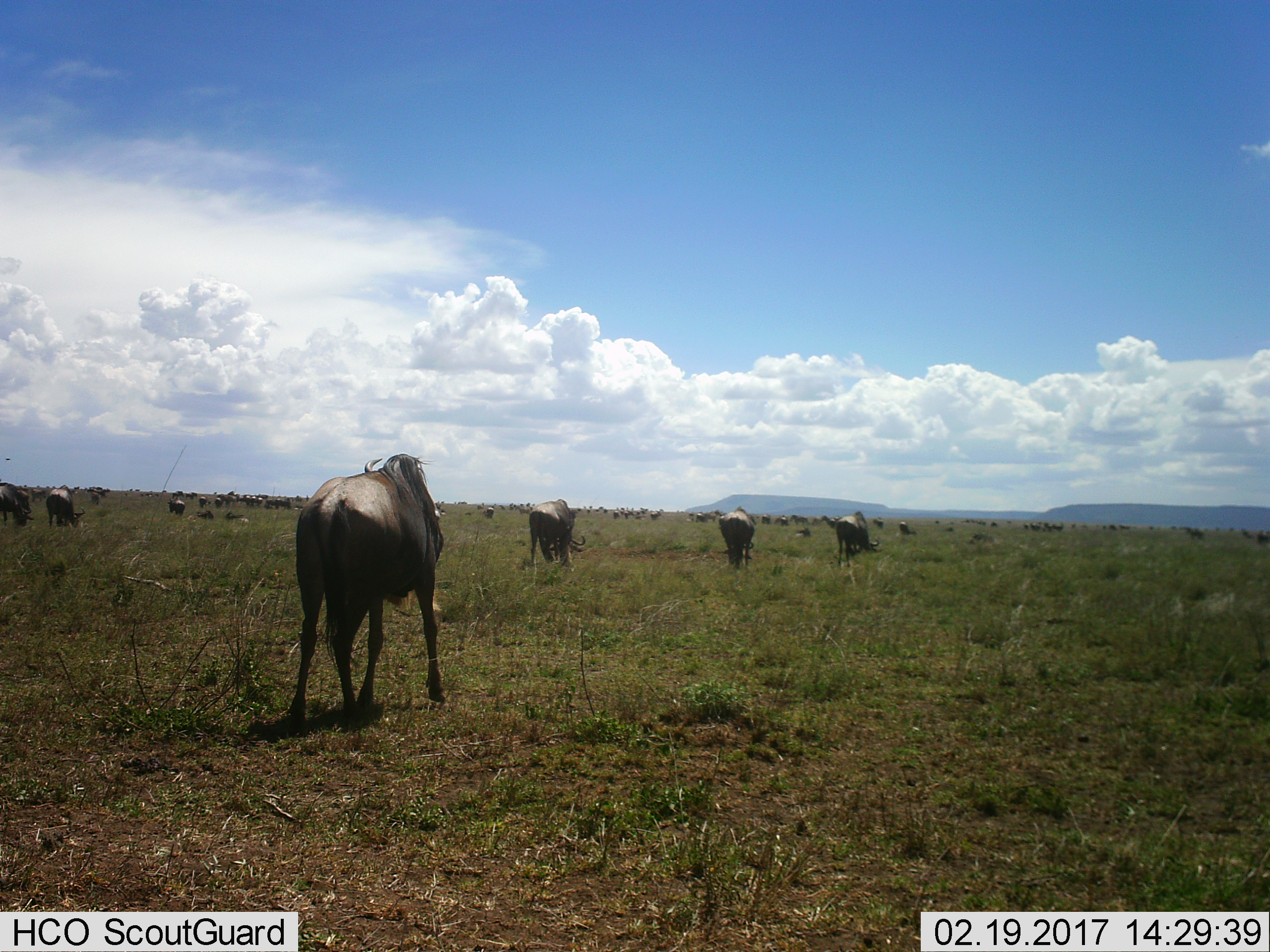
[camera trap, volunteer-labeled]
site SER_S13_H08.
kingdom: Animalia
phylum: Chordata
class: Mammalia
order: Artiodactyla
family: Bovidae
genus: Connochaetes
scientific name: Connochaetes taurinus taurinus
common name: blue wildebeest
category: wildebeestblue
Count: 11-50.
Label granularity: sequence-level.